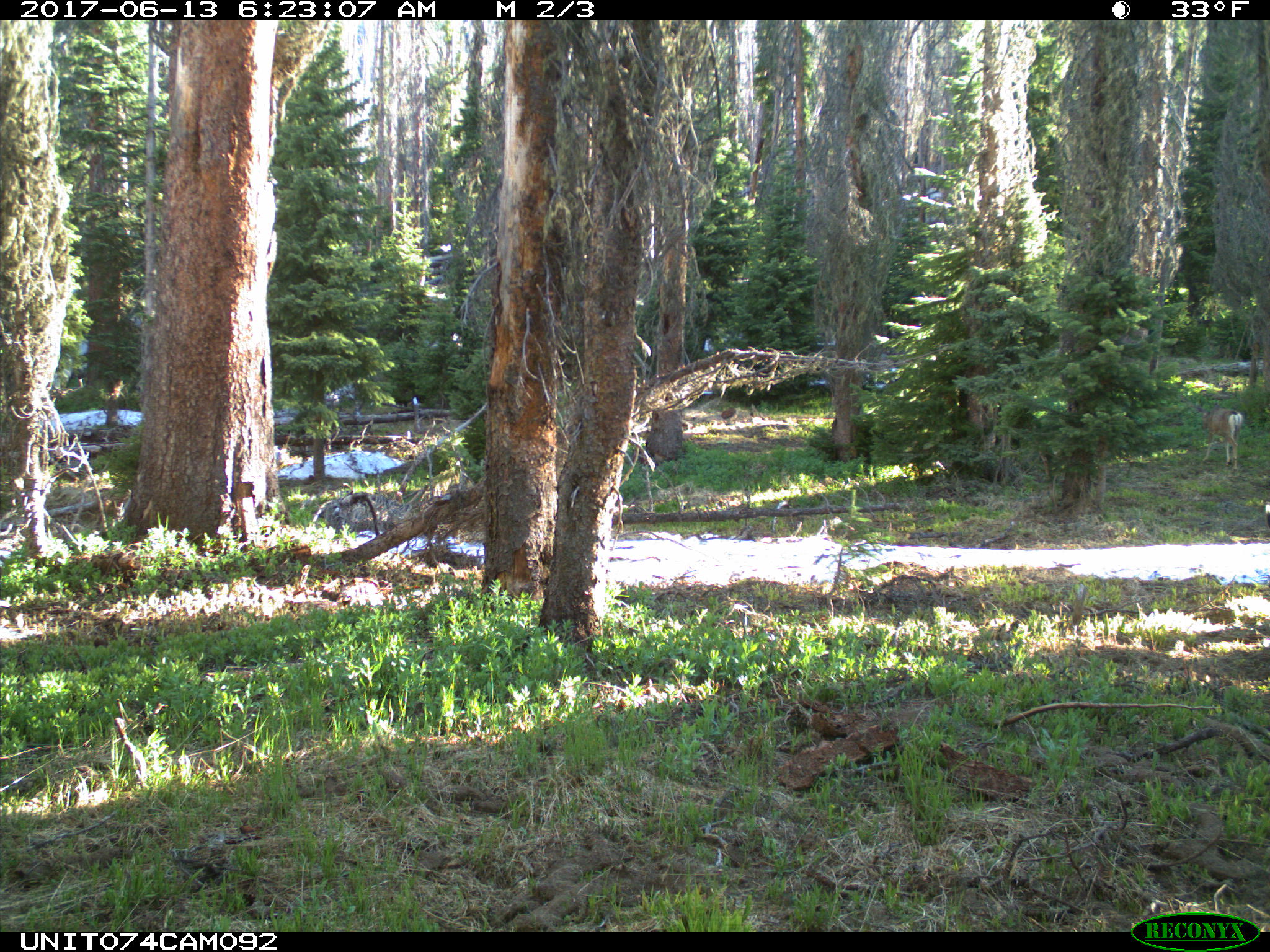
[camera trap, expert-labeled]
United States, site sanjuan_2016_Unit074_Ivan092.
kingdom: Animalia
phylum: Chordata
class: Mammalia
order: Artiodactyla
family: Cervidae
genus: Odocoileus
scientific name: Odocoileus hemionus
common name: mule deer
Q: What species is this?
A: Odocoileus hemionus (mule deer).